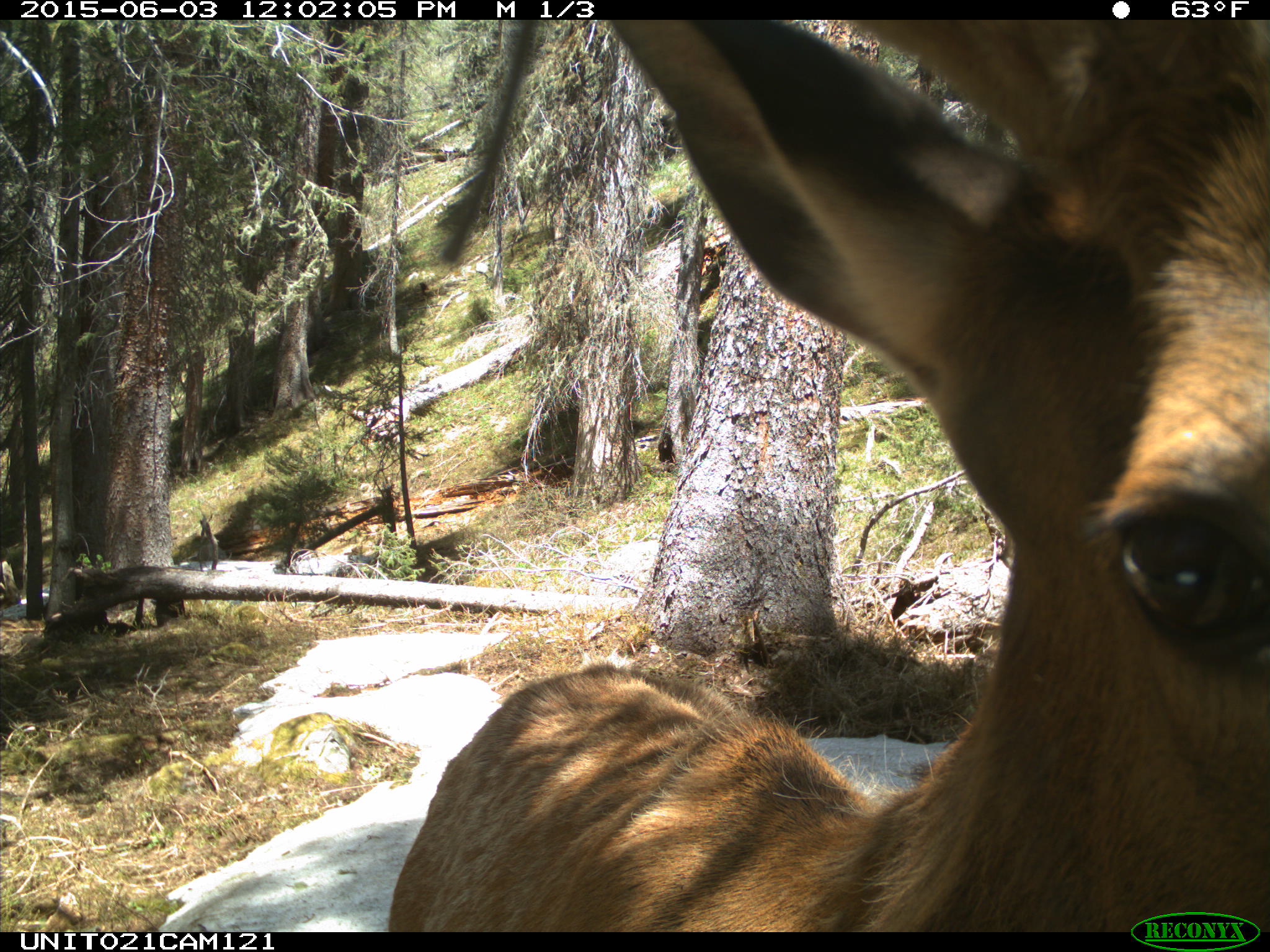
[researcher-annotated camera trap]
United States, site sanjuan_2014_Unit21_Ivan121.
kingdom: Animalia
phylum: Chordata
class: Mammalia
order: Artiodactyla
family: Cervidae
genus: Cervus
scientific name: Cervus elaphus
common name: red deer